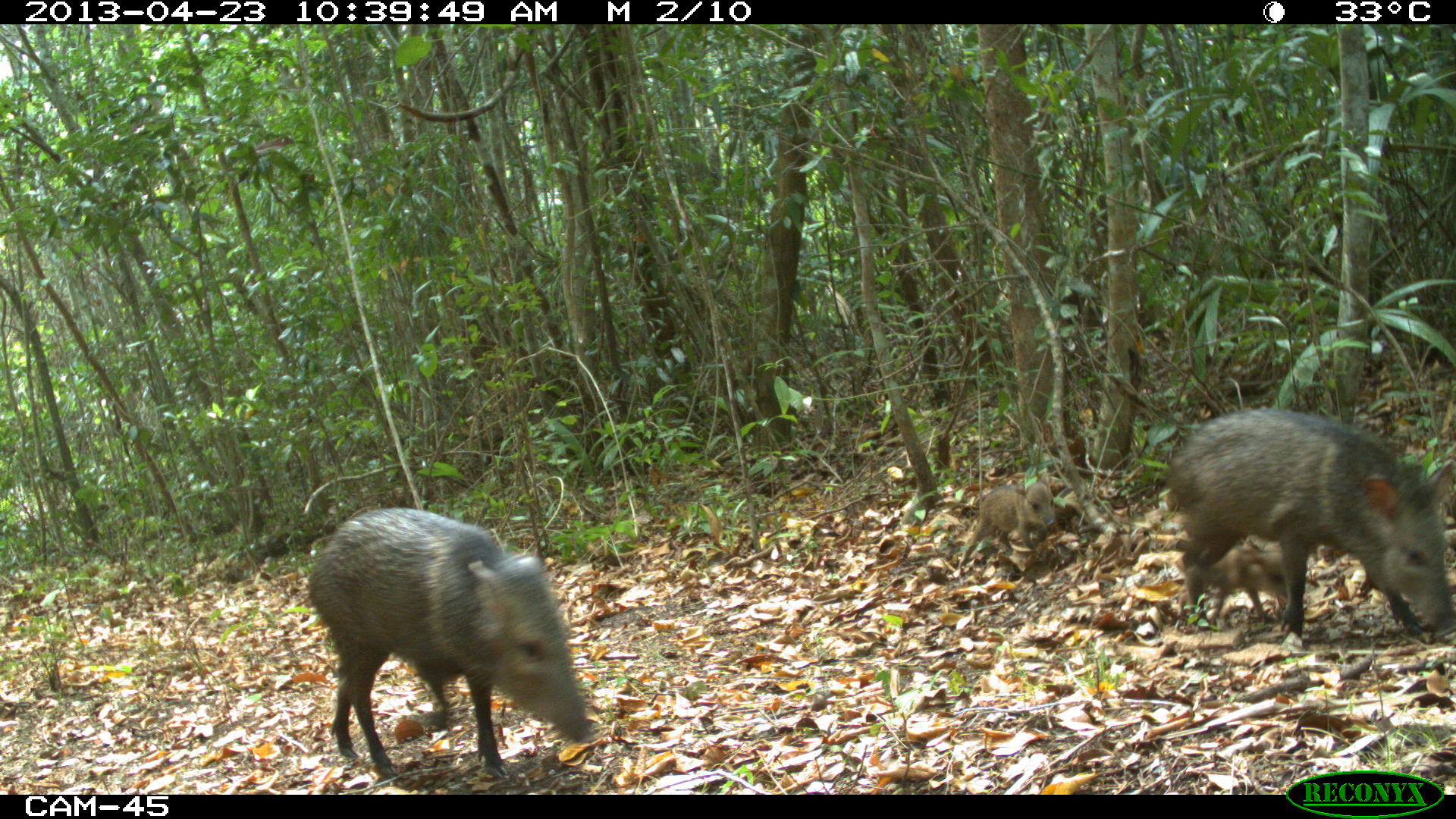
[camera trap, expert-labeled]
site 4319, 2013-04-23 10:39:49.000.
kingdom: Animalia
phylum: Chordata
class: Mammalia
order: Artiodactyla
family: Tayassuidae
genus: Pecari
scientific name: Pecari tajacu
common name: collared peccary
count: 5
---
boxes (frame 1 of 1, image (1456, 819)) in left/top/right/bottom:
pecari tajacu: 307/508/596/780; 1165/410/1454/645; 956/482/1056/576; 1176/543/1286/627